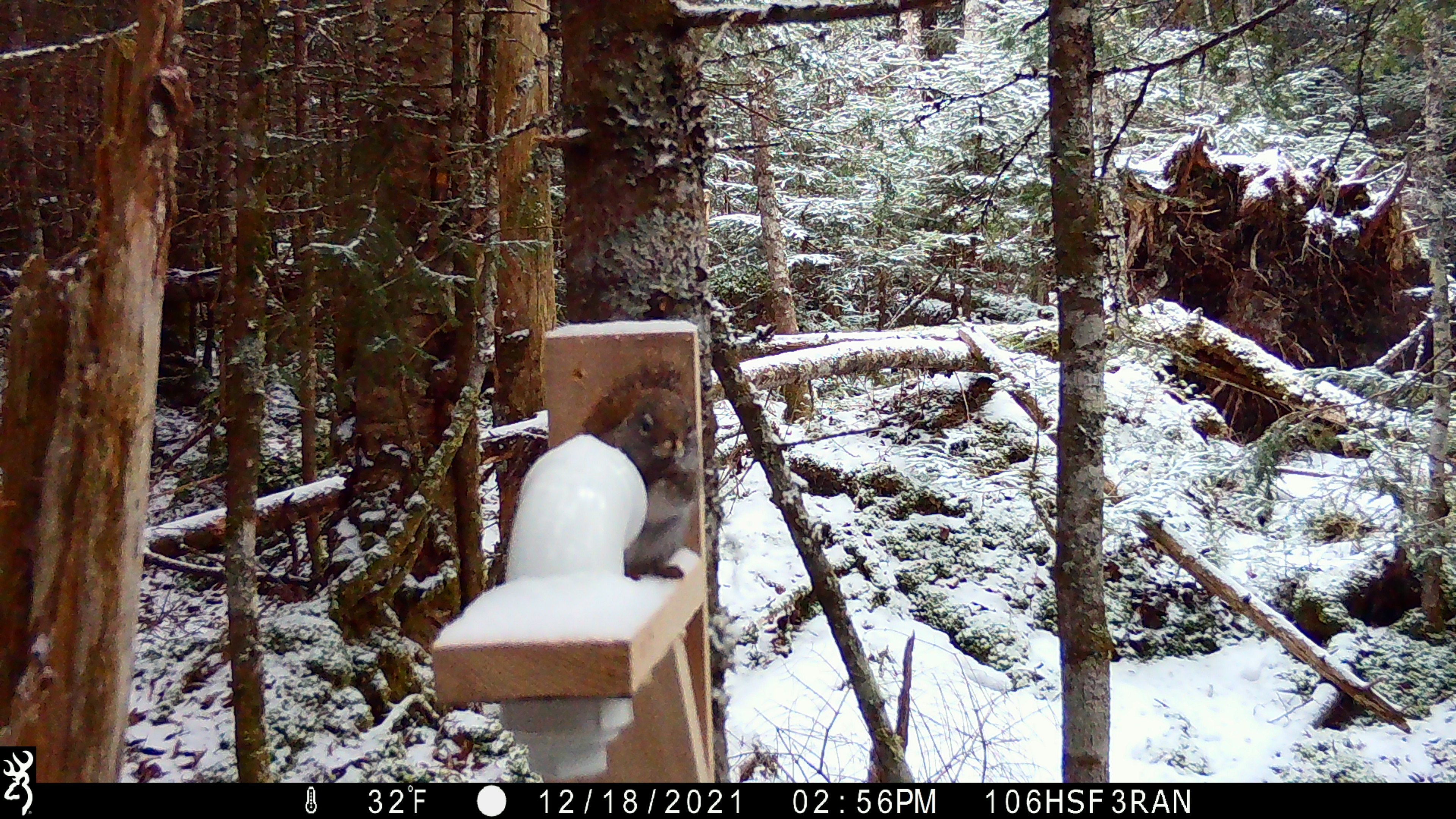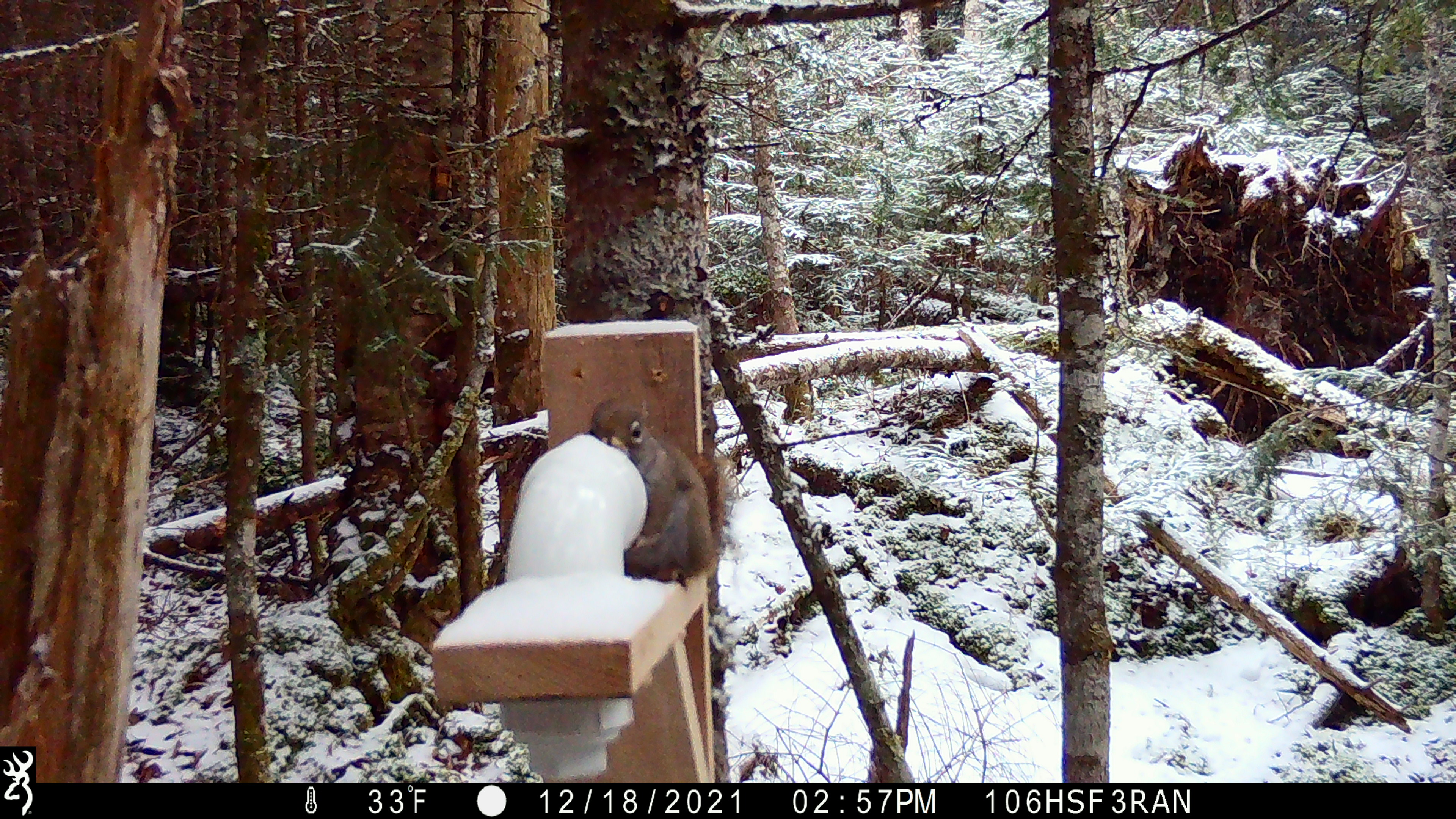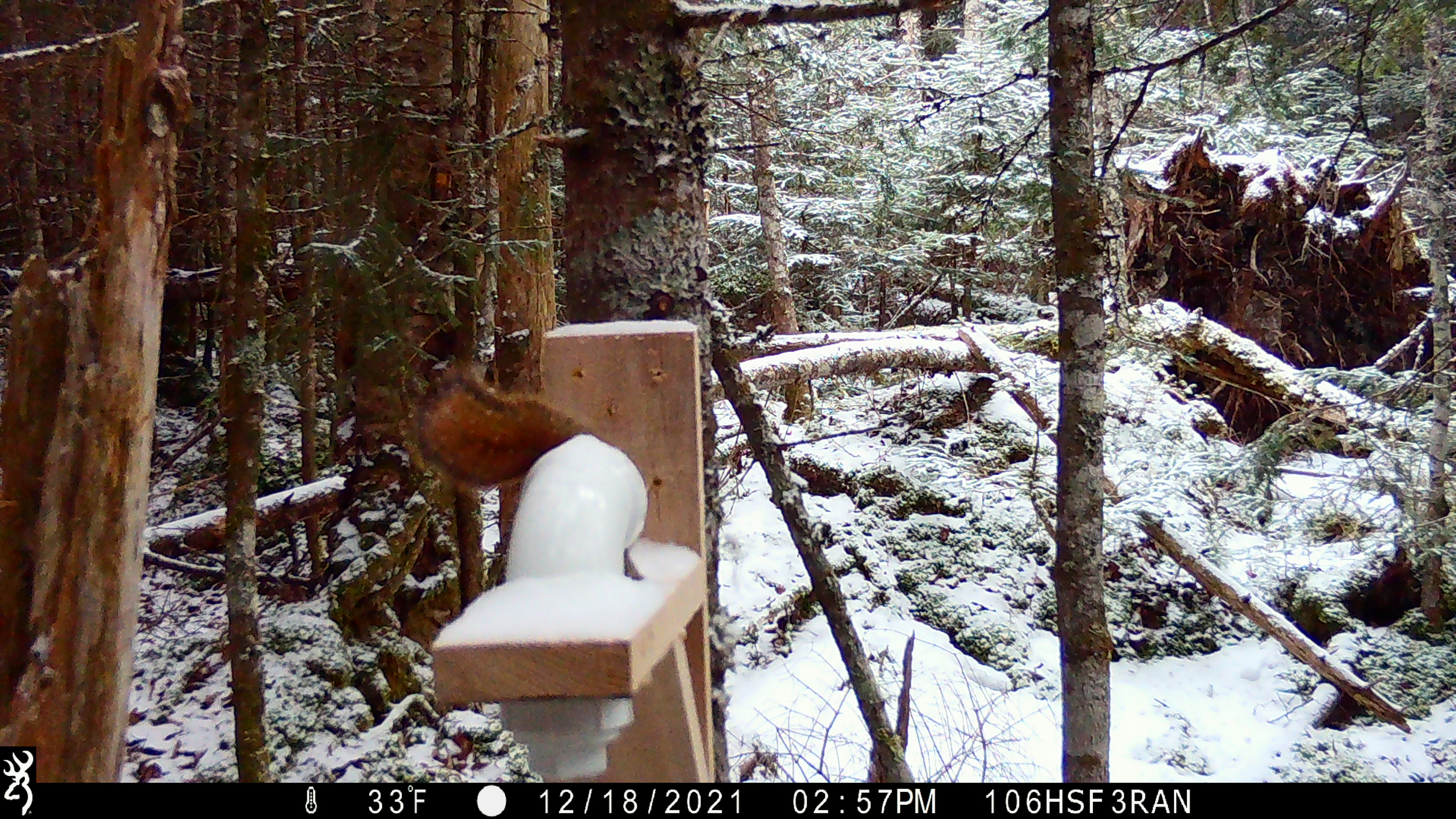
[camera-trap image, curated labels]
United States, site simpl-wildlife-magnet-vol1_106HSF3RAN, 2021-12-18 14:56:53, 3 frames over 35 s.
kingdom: Animalia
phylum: Chordata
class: Mammalia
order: Rodentia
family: Sciuridae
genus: Tamiasciurus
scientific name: Tamiasciurus hudsonicus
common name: red squirrel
Red squirrel (Tamiasciurus hudsonicus).